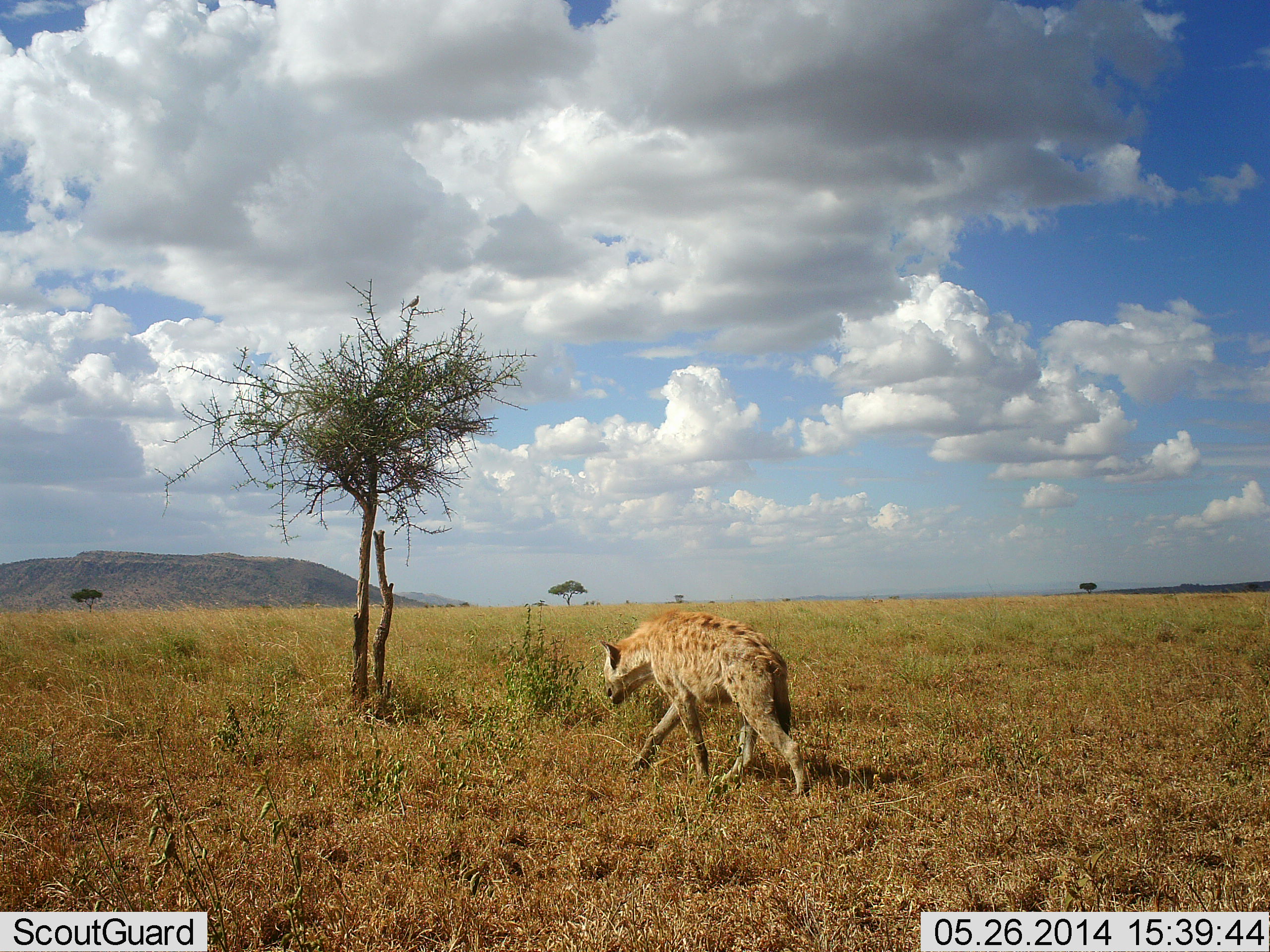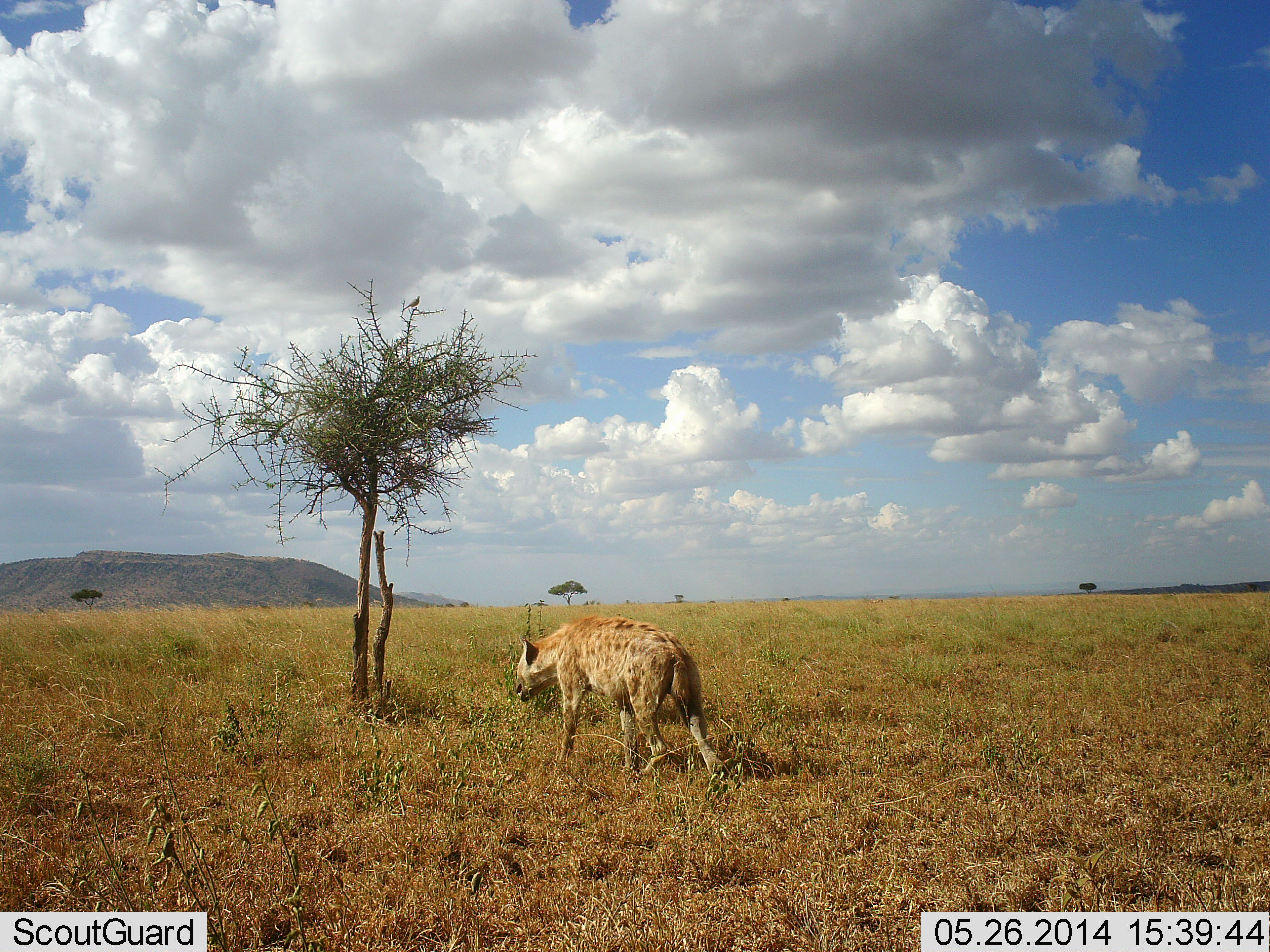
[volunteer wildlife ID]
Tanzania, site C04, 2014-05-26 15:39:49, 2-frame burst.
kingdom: Animalia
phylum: Chordata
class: Mammalia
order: Carnivora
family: Hyaenidae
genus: Crocuta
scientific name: Crocuta crocuta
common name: spotted hyena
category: hyenaspotted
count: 1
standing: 0%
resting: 0%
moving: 100%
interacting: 0%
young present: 0%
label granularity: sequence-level